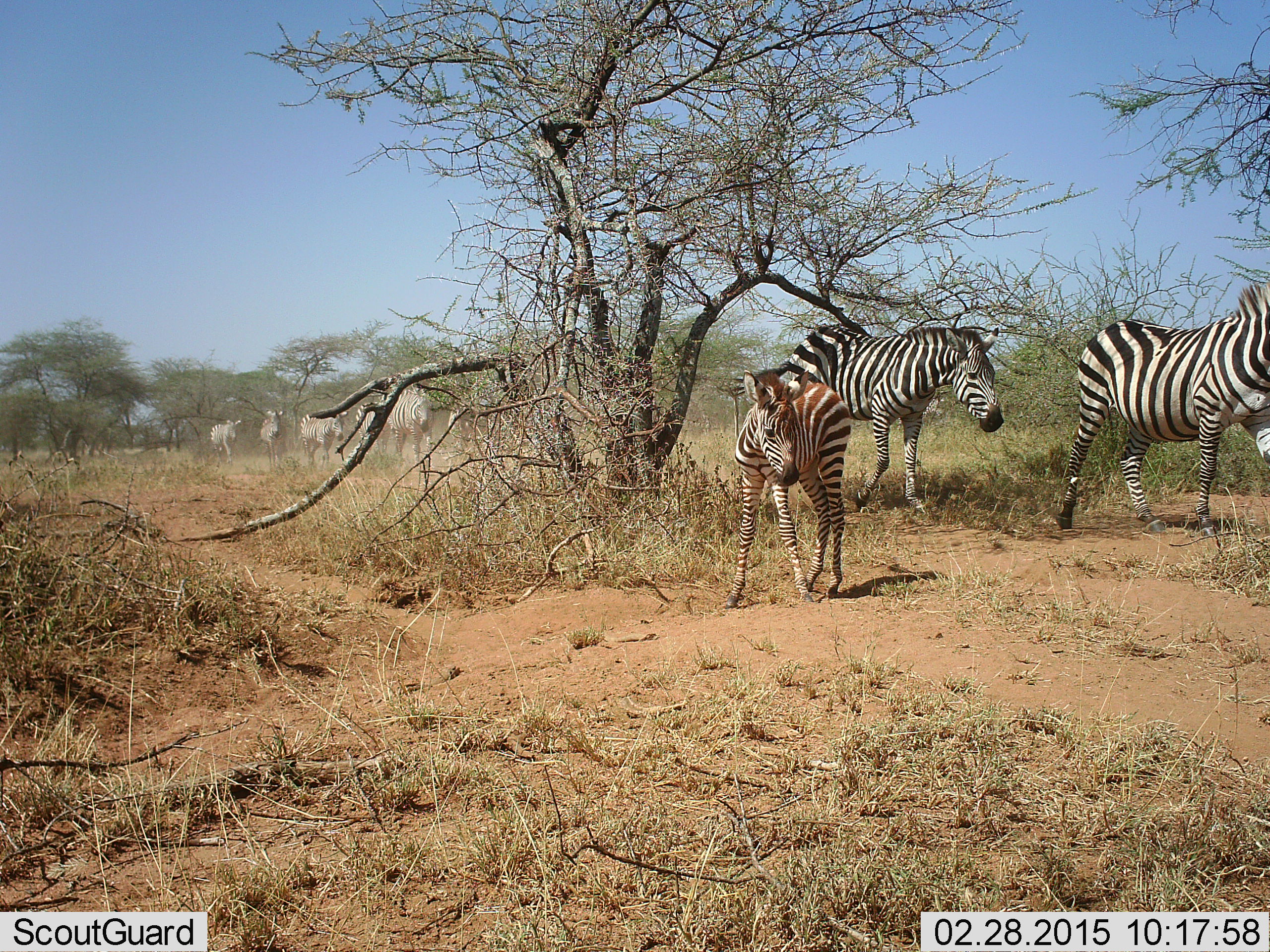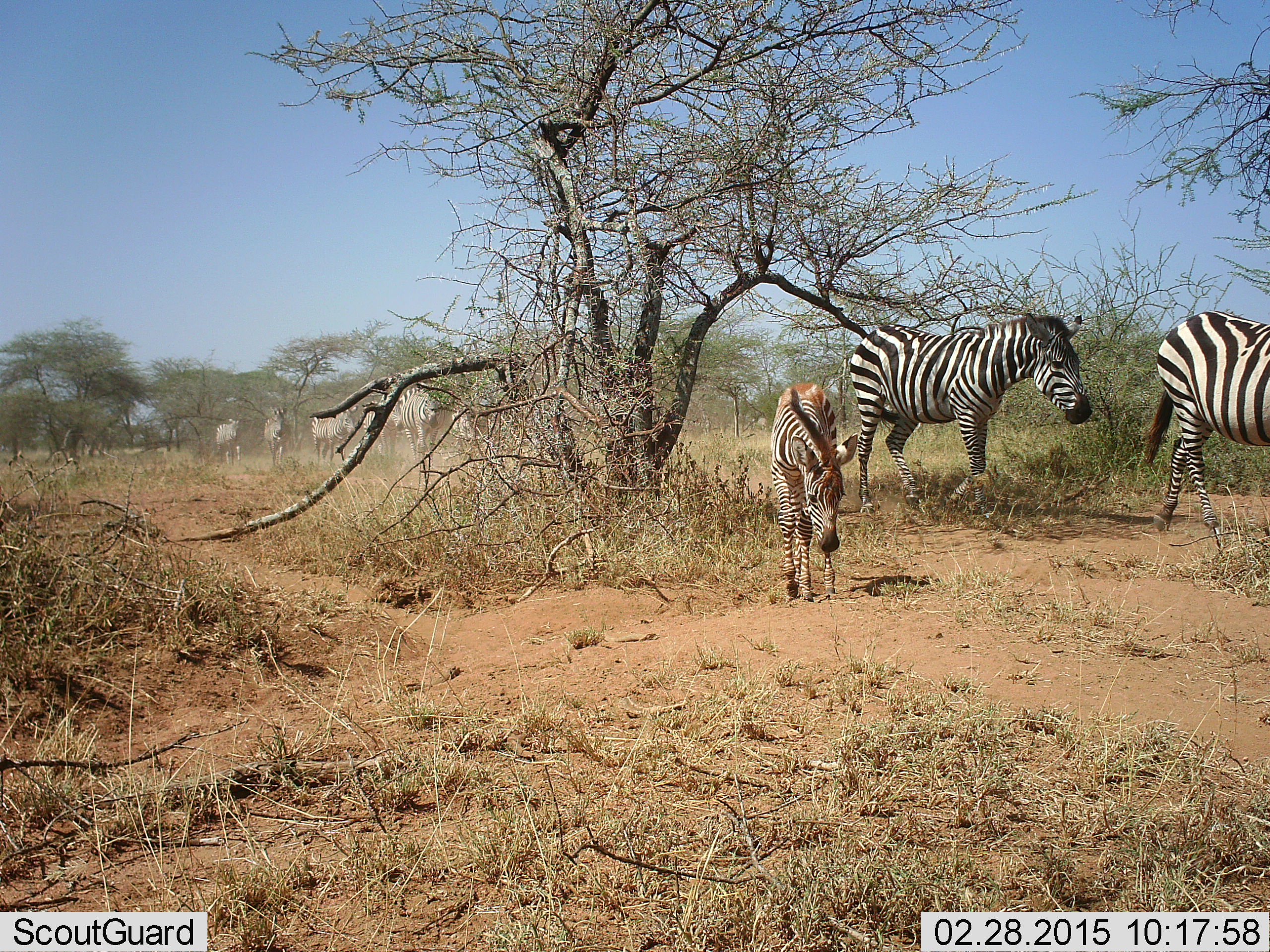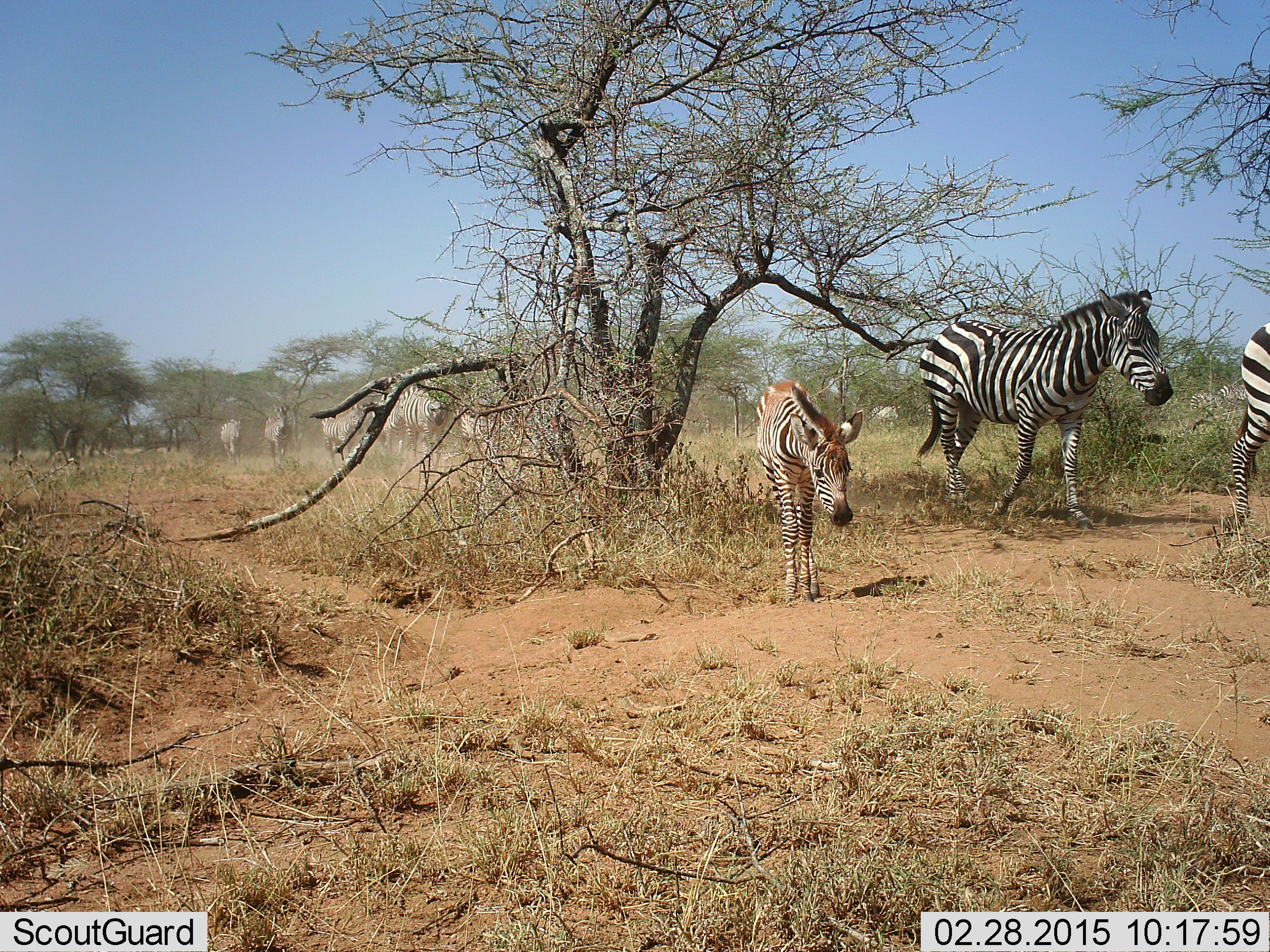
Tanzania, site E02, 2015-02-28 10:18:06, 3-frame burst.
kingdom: Animalia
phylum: Chordata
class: Mammalia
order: Perissodactyla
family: Equidae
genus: Equus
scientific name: Equus quagga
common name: plains zebra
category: zebra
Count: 8.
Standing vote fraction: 20%.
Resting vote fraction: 0%.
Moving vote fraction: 100%.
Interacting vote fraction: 0%.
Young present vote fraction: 80%.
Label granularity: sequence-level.